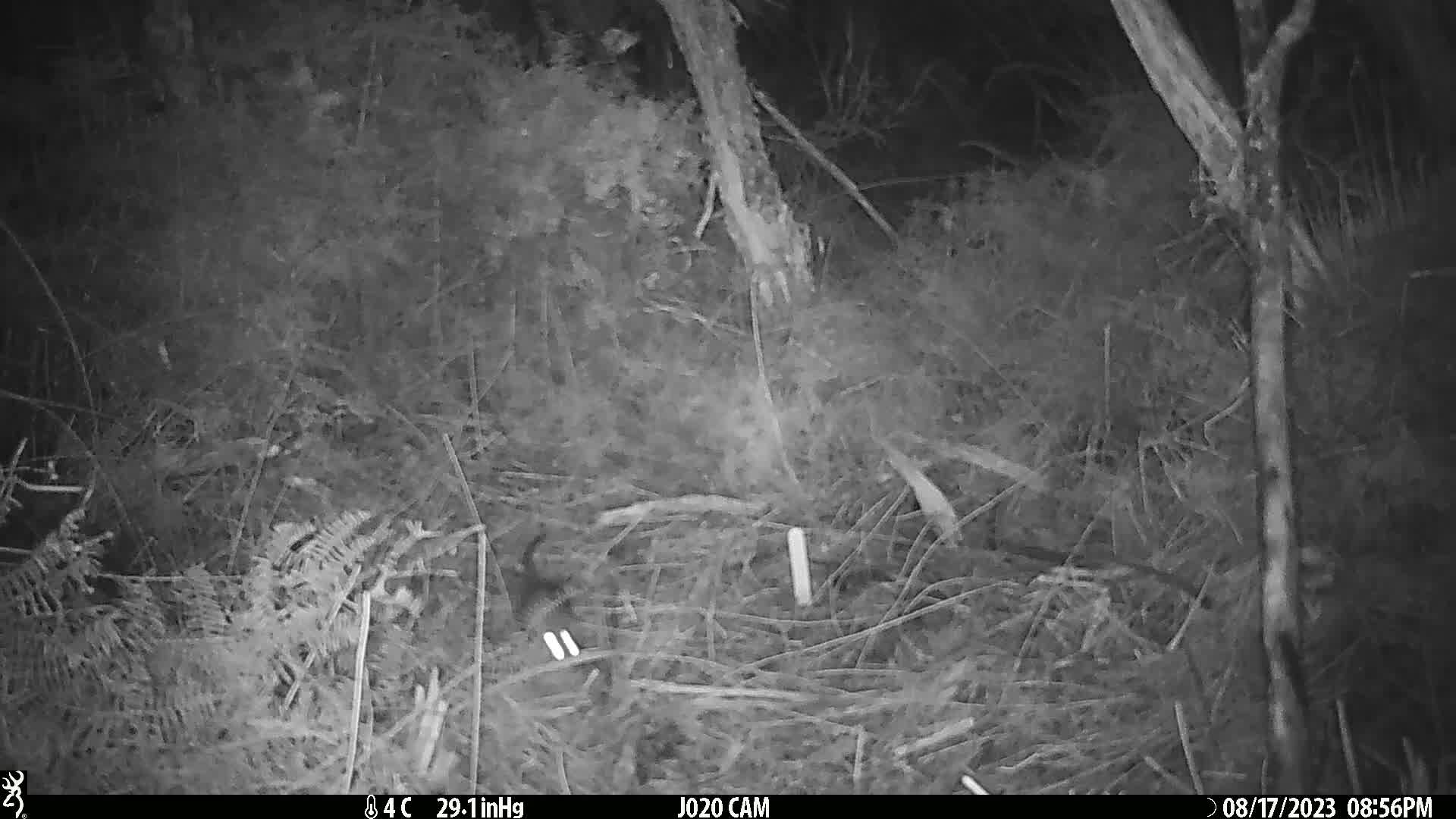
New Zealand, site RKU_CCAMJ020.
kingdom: Animalia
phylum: Chordata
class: Mammalia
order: Rodentia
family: Muridae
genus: Rattus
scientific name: Rattus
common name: rat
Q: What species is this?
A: Rat (Rattus).